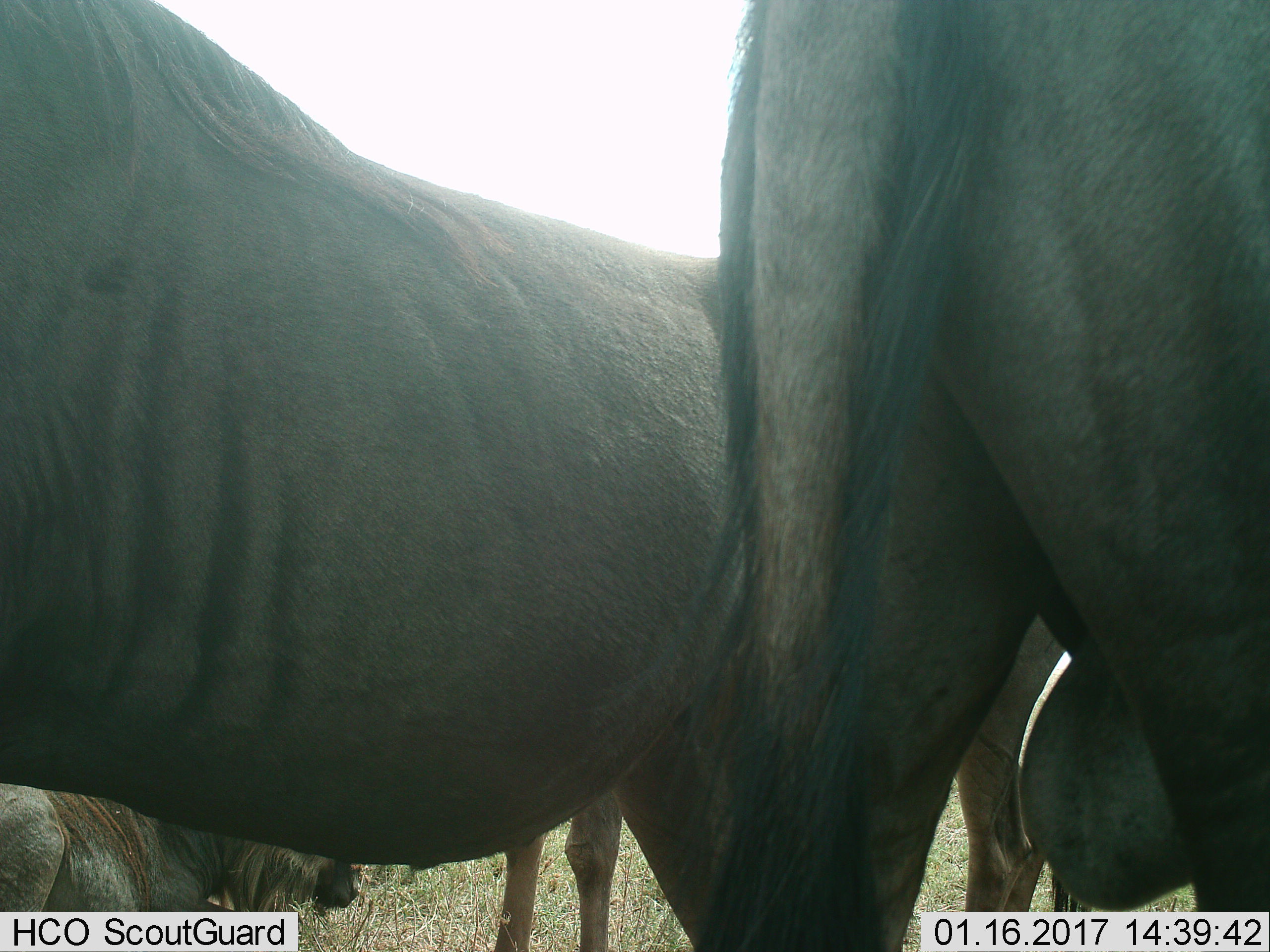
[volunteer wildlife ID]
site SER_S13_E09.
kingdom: Animalia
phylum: Chordata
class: Mammalia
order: Artiodactyla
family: Bovidae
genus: Connochaetes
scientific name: Connochaetes taurinus taurinus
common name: blue wildebeest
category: wildebeestblue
Wildebeestblue (blue wildebeest) (Connochaetes taurinus taurinus), count 4. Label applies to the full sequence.